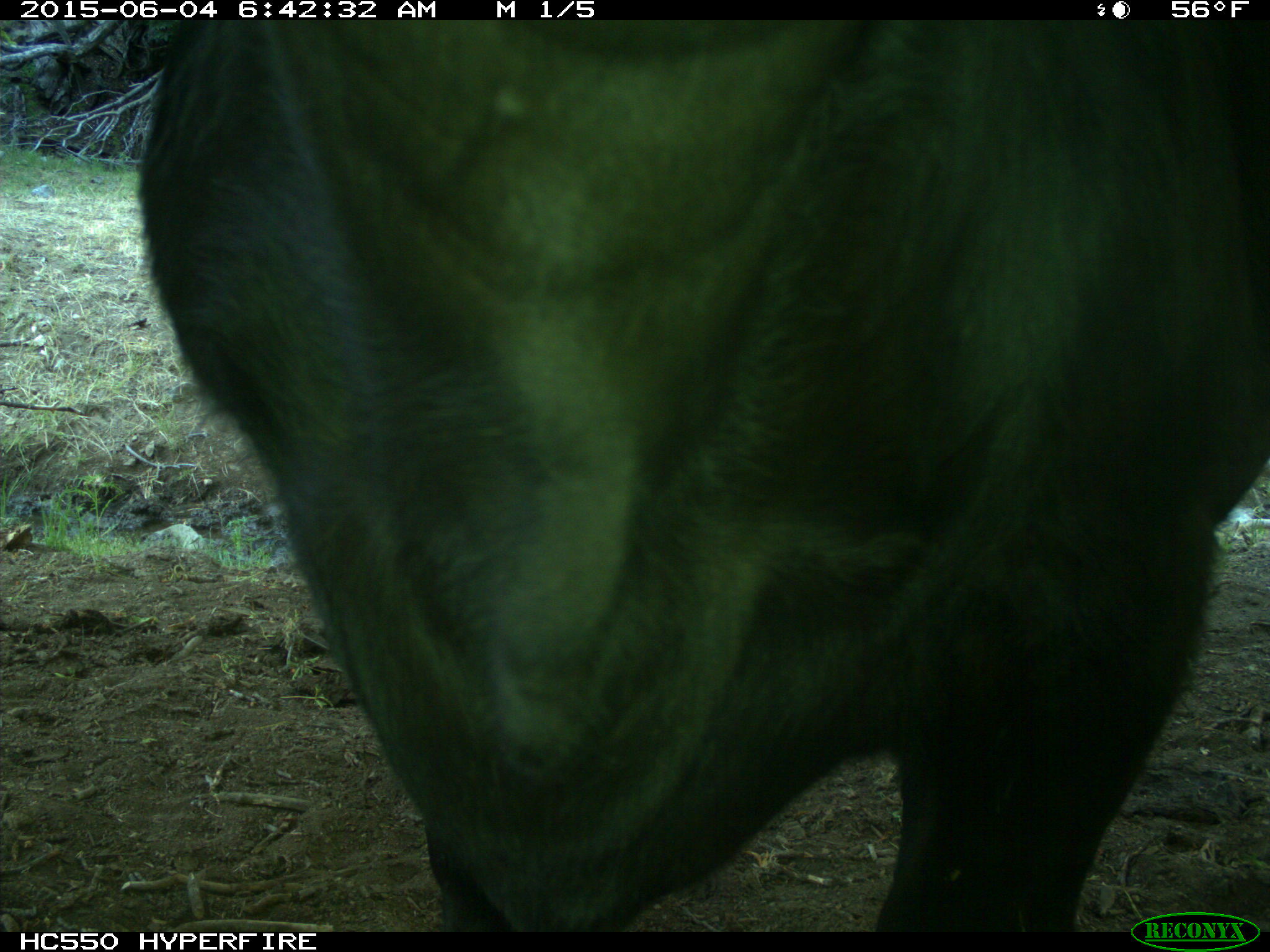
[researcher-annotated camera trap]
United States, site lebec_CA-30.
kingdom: Animalia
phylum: Chordata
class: Mammalia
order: Artiodactyla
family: Bovidae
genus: Bos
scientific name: Bos taurus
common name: domestic cow